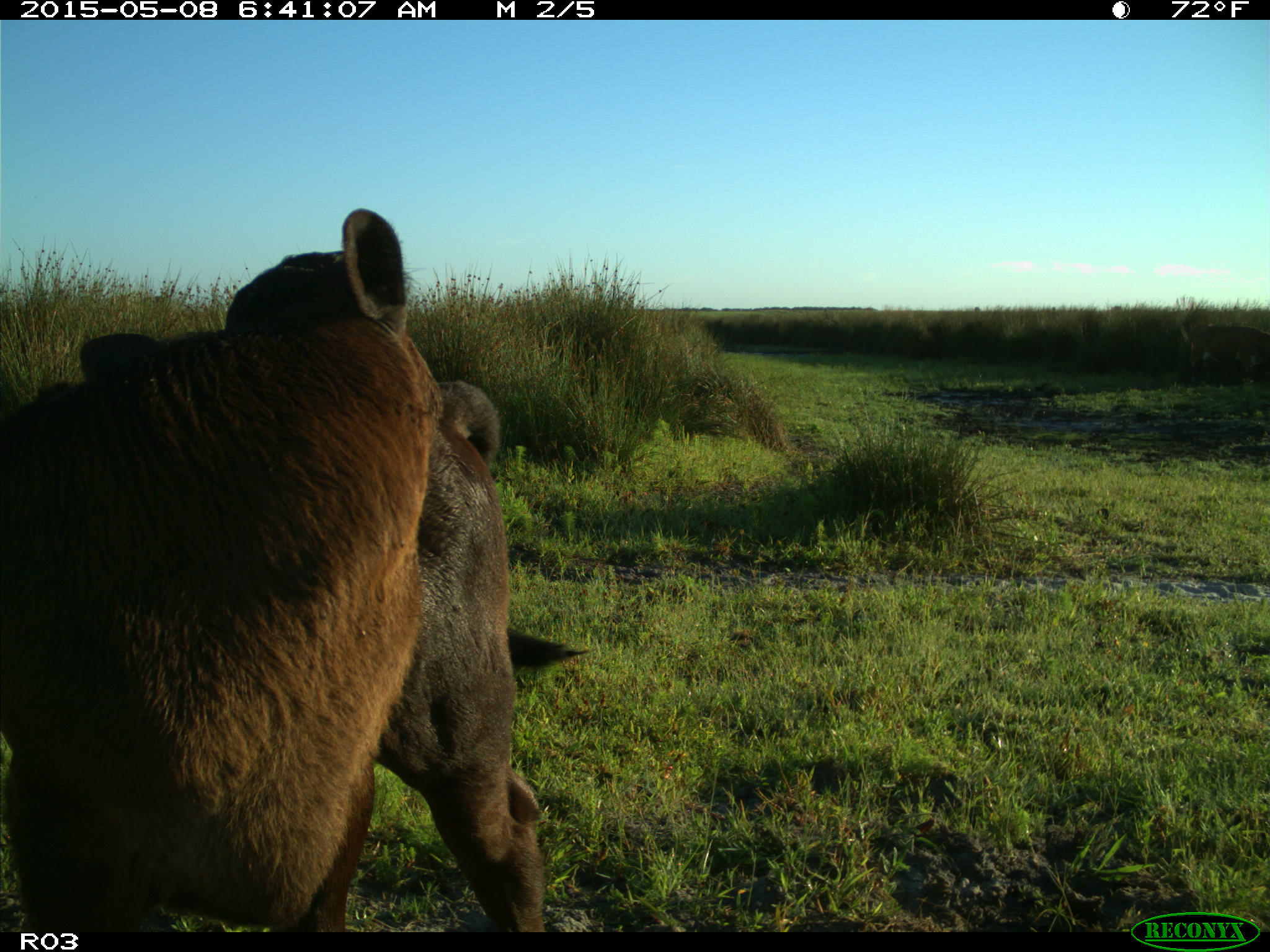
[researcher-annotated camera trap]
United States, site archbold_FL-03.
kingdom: Animalia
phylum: Chordata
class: Mammalia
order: Artiodactyla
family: Bovidae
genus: Bos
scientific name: Bos taurus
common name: domestic cow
Bos taurus (domestic cow).